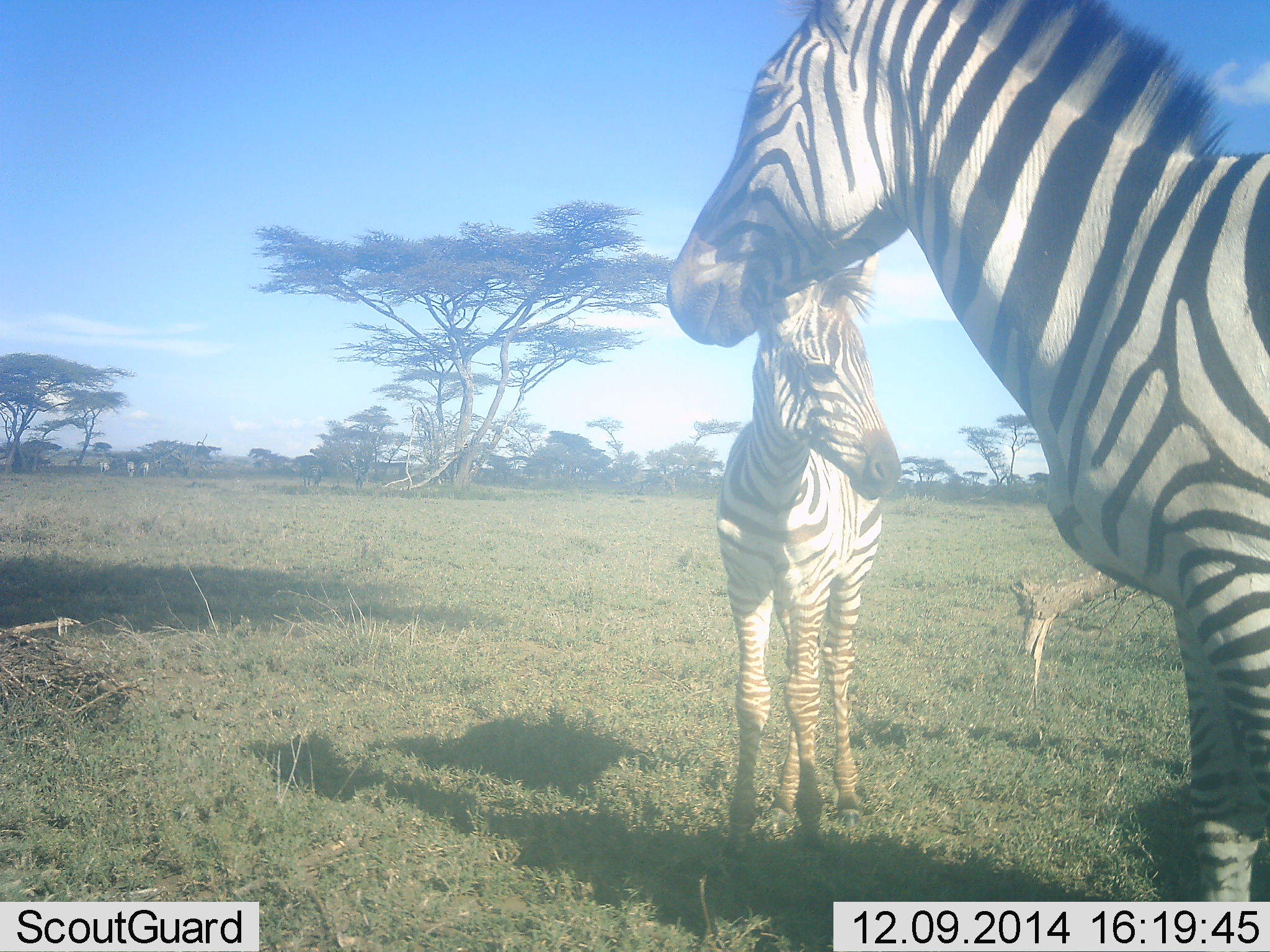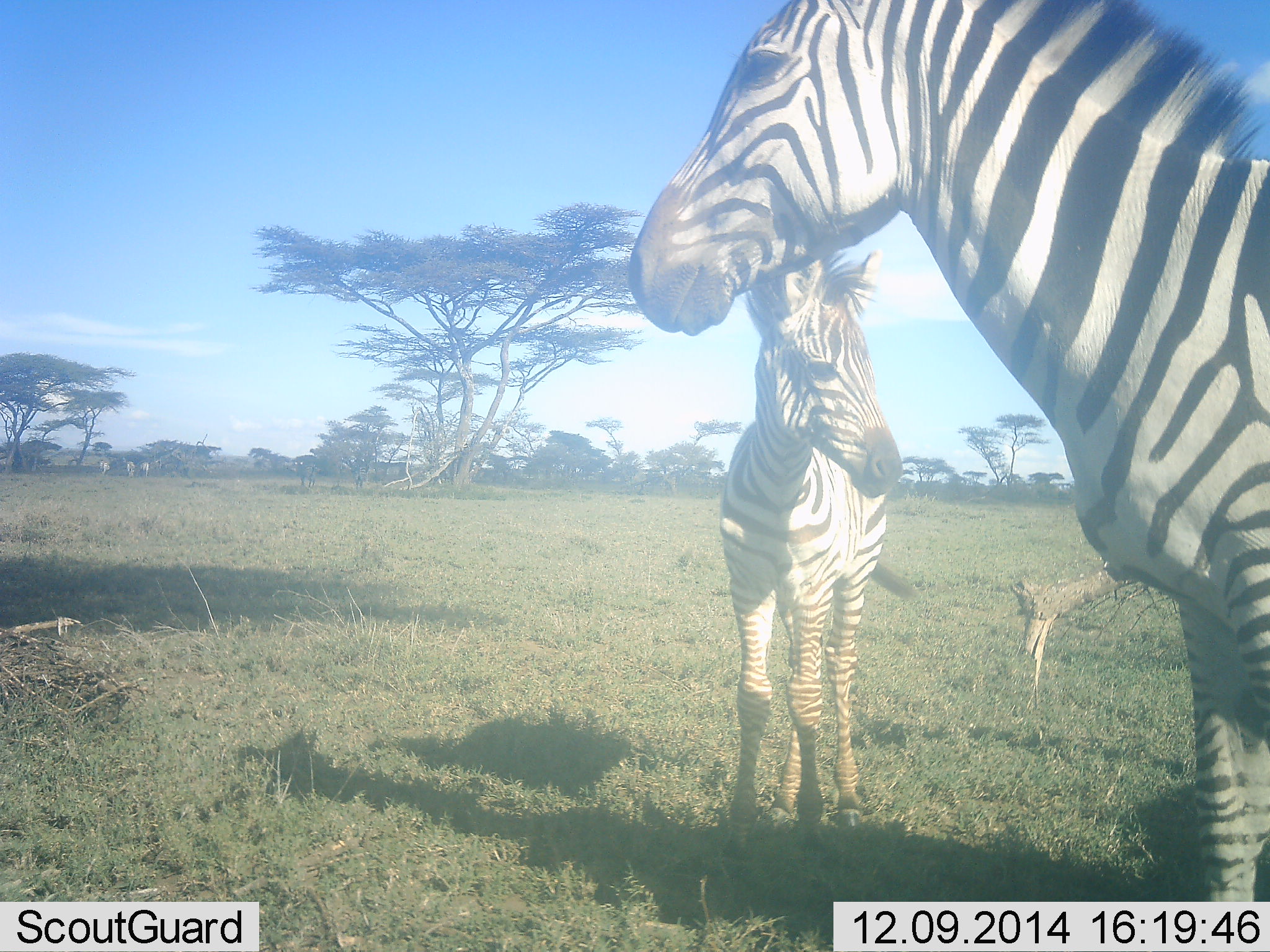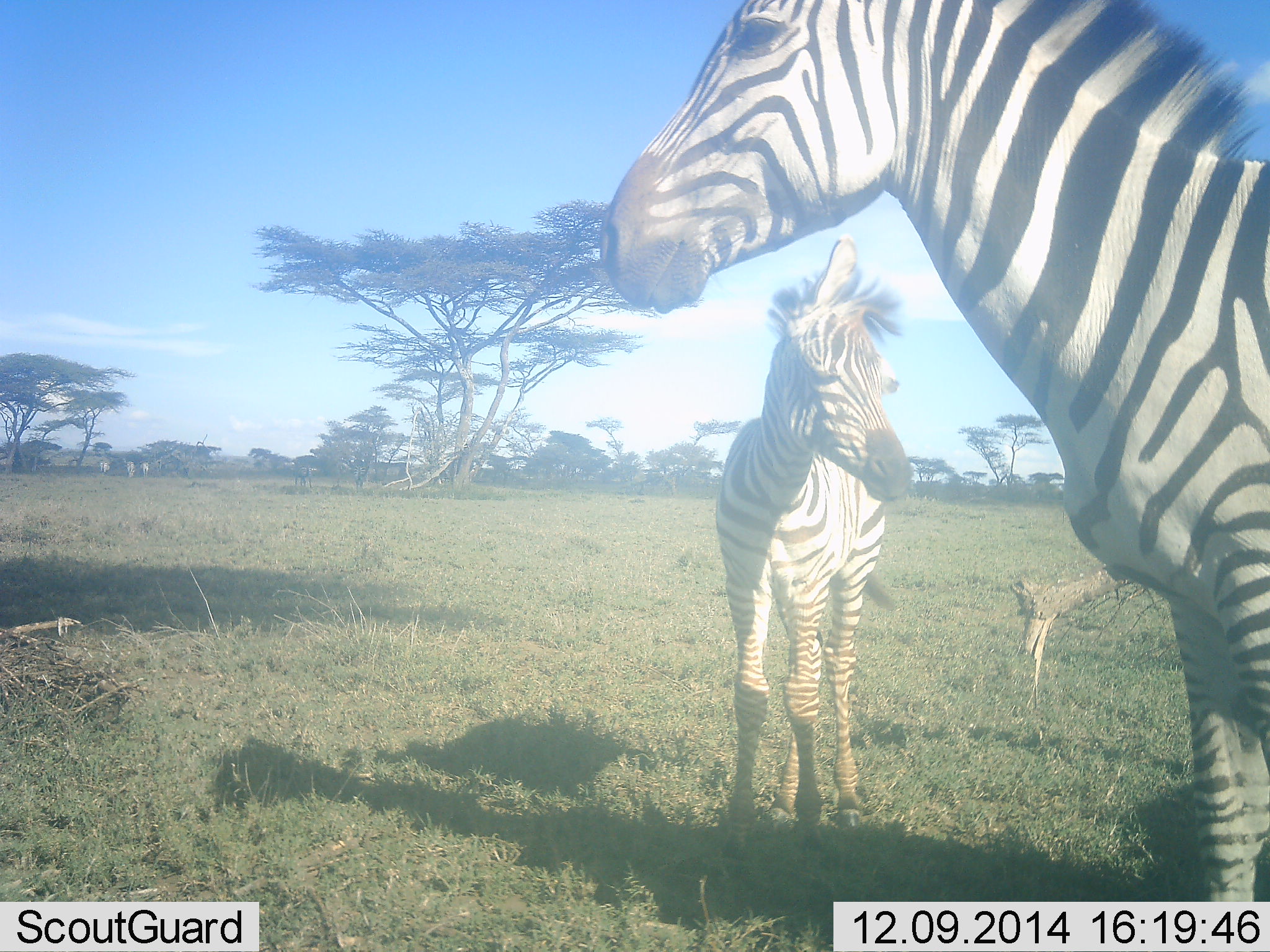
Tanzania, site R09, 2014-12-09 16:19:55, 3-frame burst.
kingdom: Animalia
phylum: Chordata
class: Mammalia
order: Perissodactyla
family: Equidae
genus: Equus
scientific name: Equus quagga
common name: plains zebra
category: zebra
Zebra (plains zebra) (Equus quagga), count 2. Behavior (volunteer vote fractions): standing 90%, resting 0%, moving 0%, interacting 10%. Young present (vote fraction): 60%. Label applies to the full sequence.